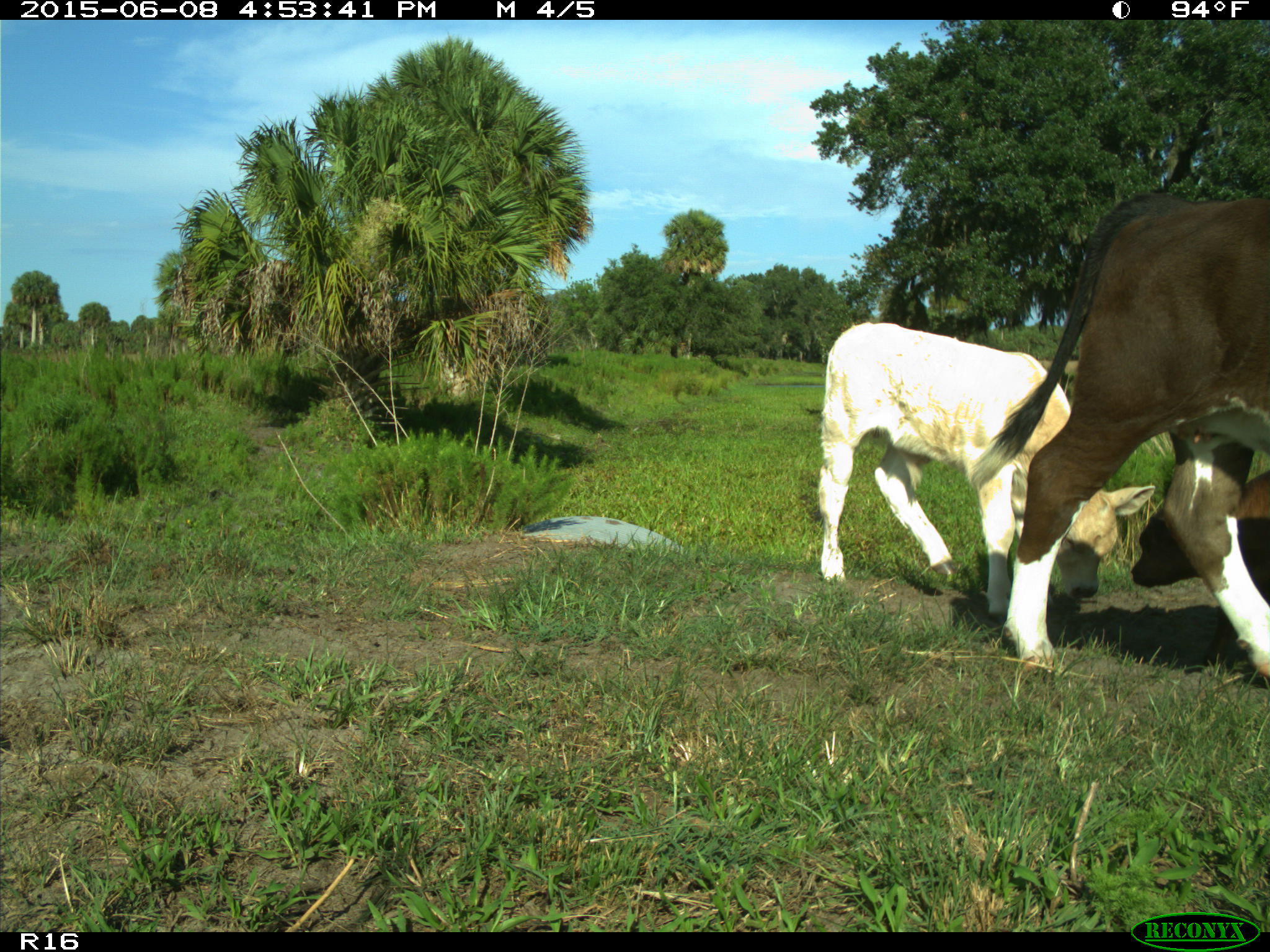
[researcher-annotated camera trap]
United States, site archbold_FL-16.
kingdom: Animalia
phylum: Chordata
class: Mammalia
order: Artiodactyla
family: Bovidae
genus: Bos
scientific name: Bos taurus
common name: domestic cow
Bos taurus (domestic cow).